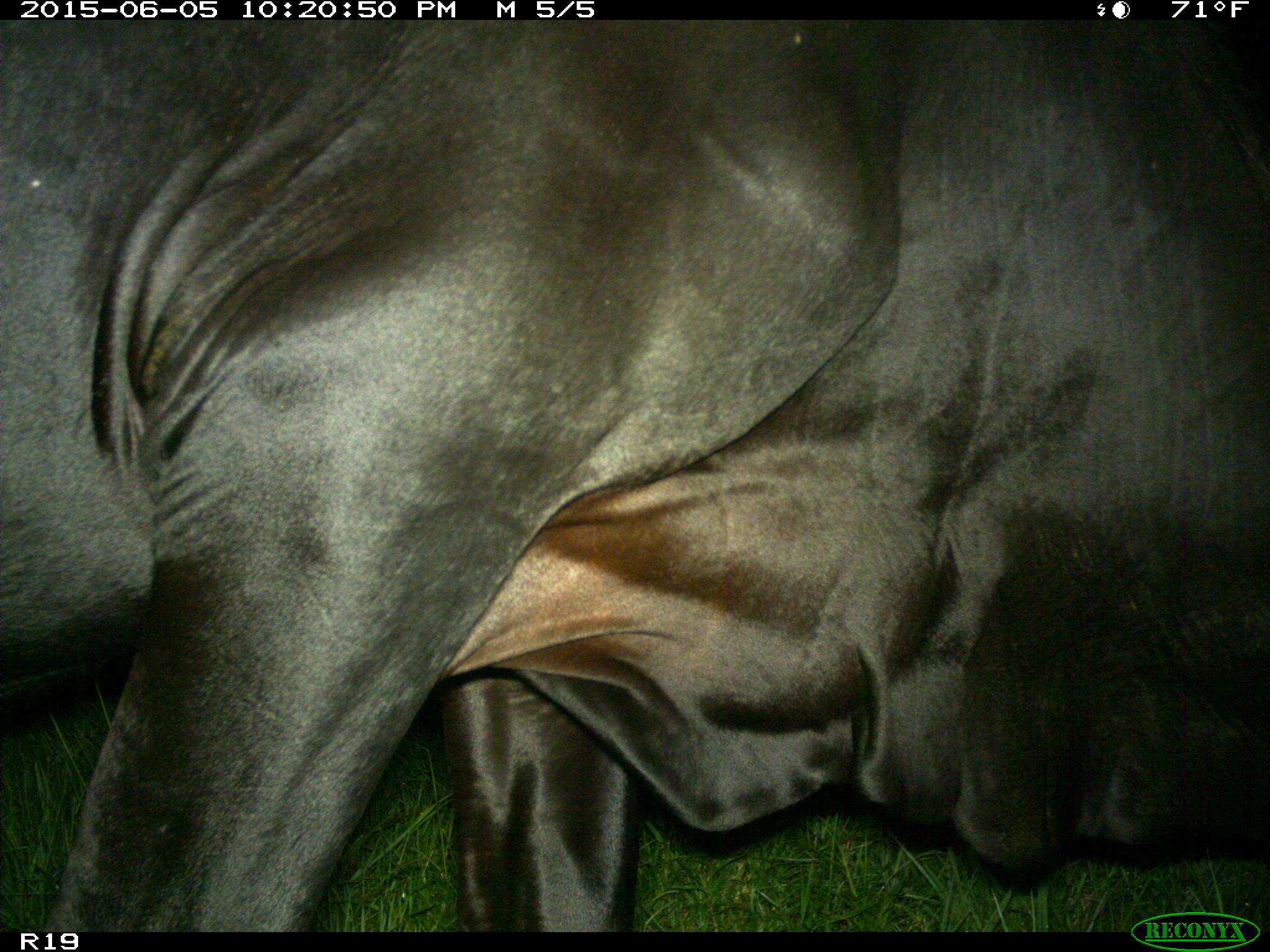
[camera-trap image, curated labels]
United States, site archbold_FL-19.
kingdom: Animalia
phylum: Chordata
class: Mammalia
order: Artiodactyla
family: Bovidae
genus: Bos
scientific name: Bos taurus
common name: domestic cow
Bos taurus (domestic cow).